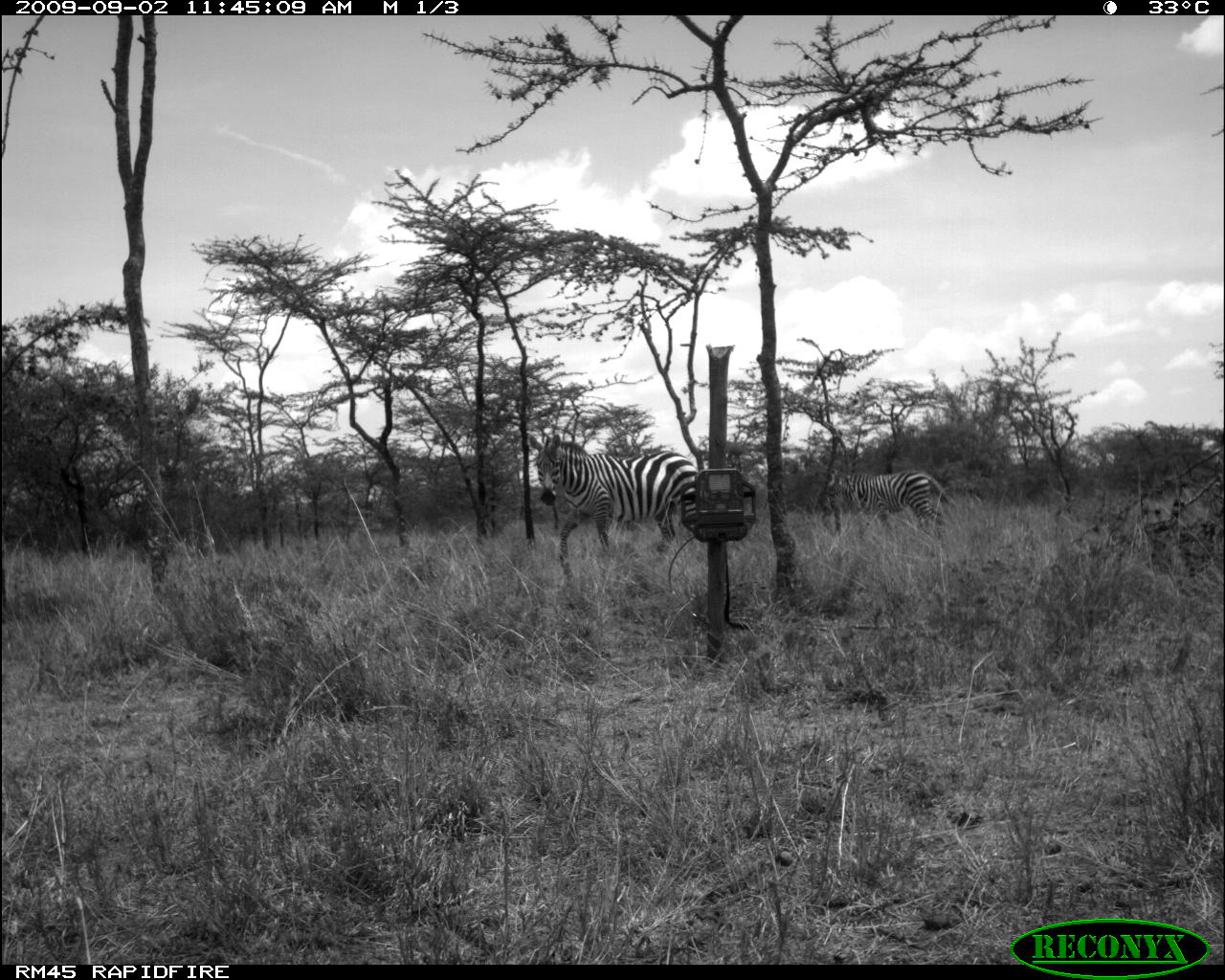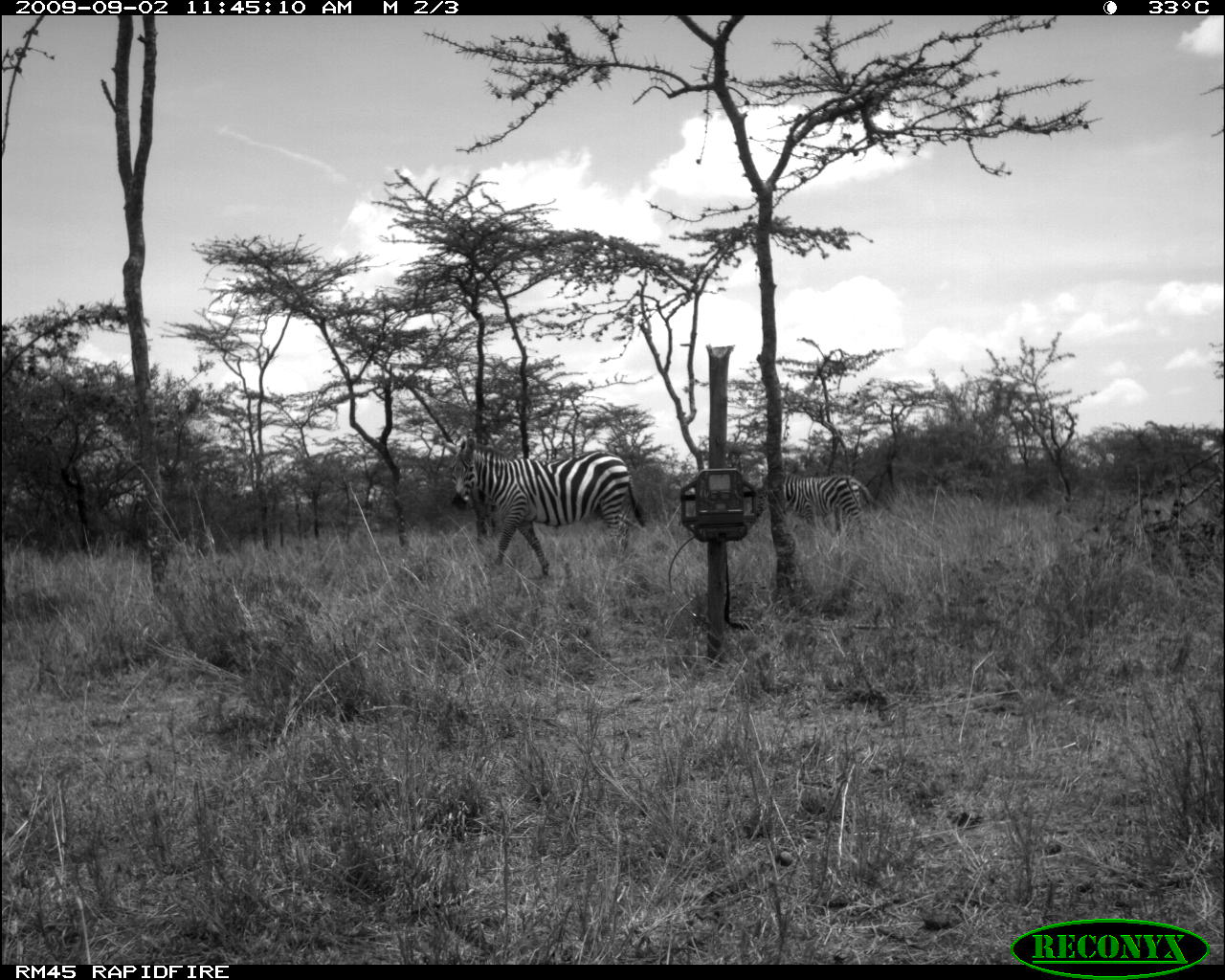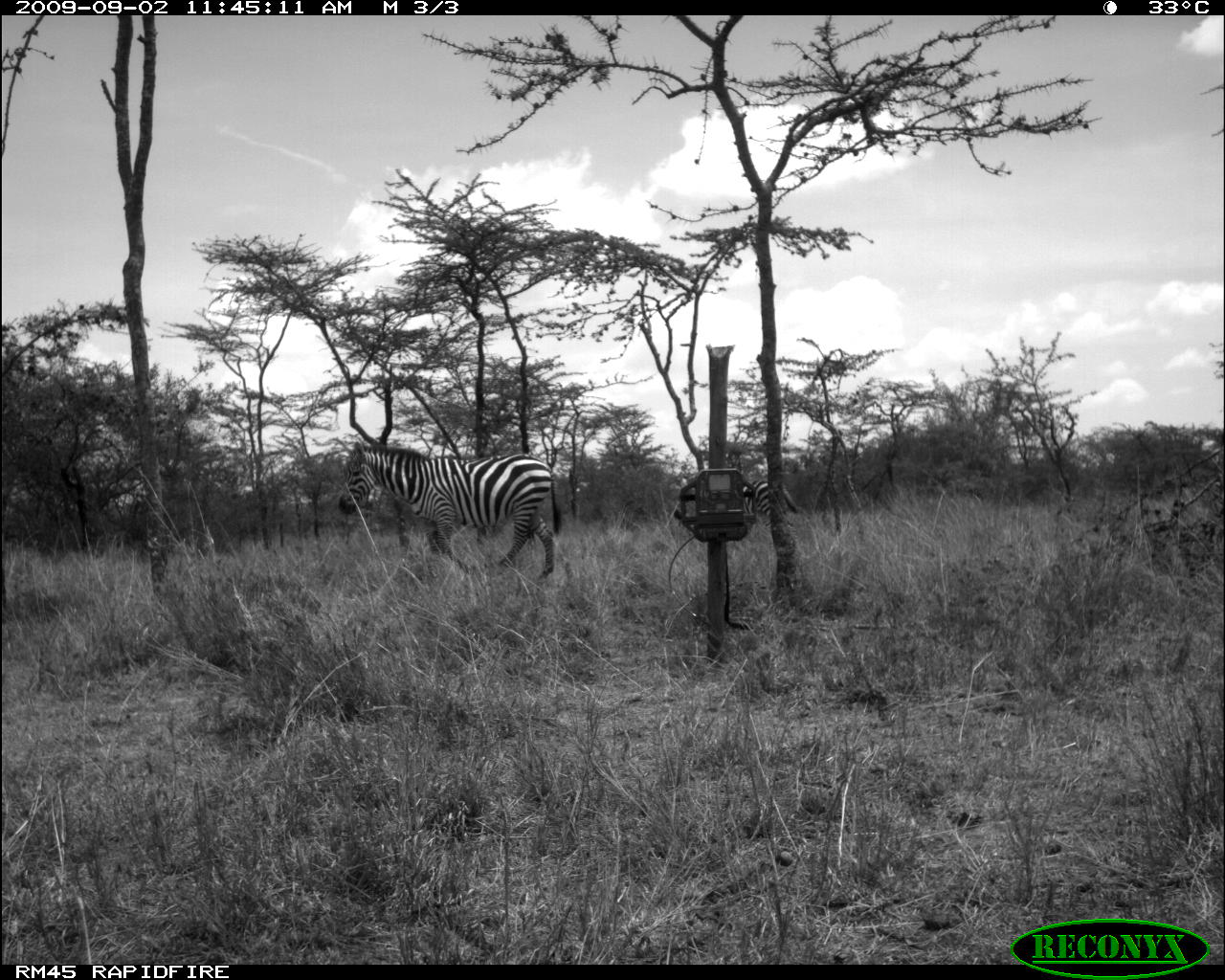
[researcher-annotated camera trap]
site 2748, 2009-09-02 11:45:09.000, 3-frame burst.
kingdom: Animalia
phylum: Chordata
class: Mammalia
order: Perissodactyla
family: Equidae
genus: Equus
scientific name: Equus quagga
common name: plains zebra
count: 2